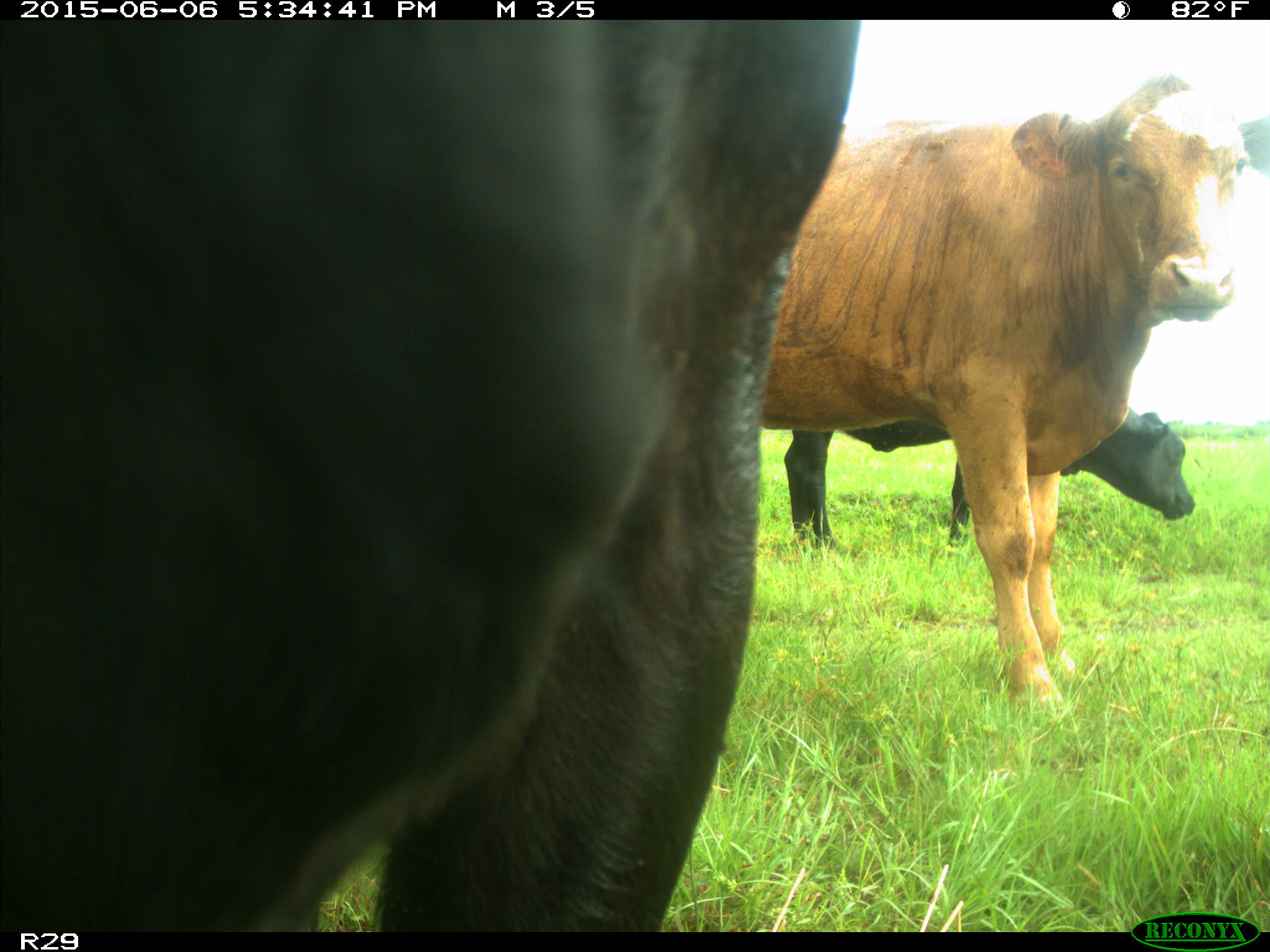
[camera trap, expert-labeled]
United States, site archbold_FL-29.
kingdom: Animalia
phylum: Chordata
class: Mammalia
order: Artiodactyla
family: Bovidae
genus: Bos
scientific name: Bos taurus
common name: domestic cow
Bos taurus (domestic cow).